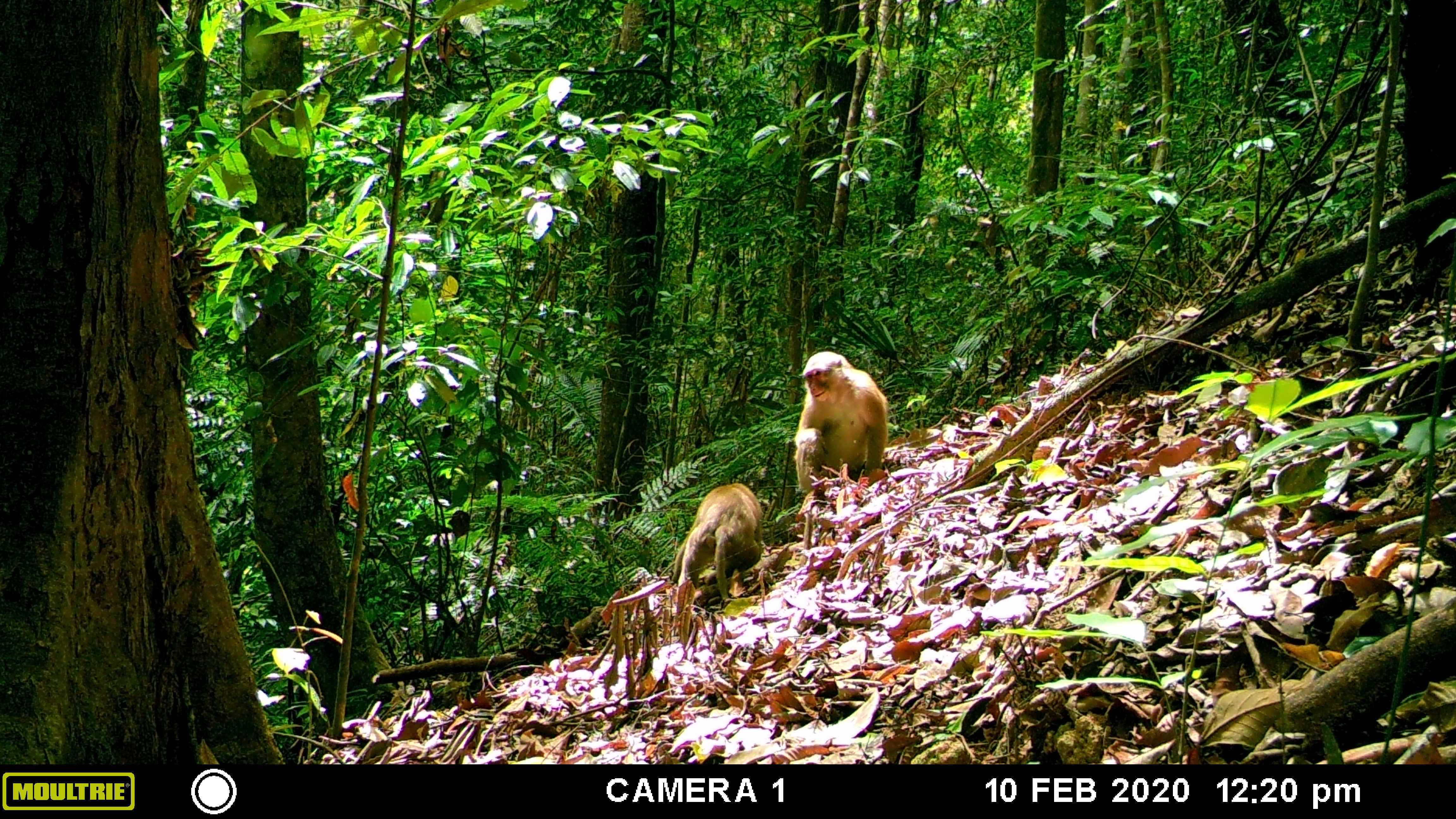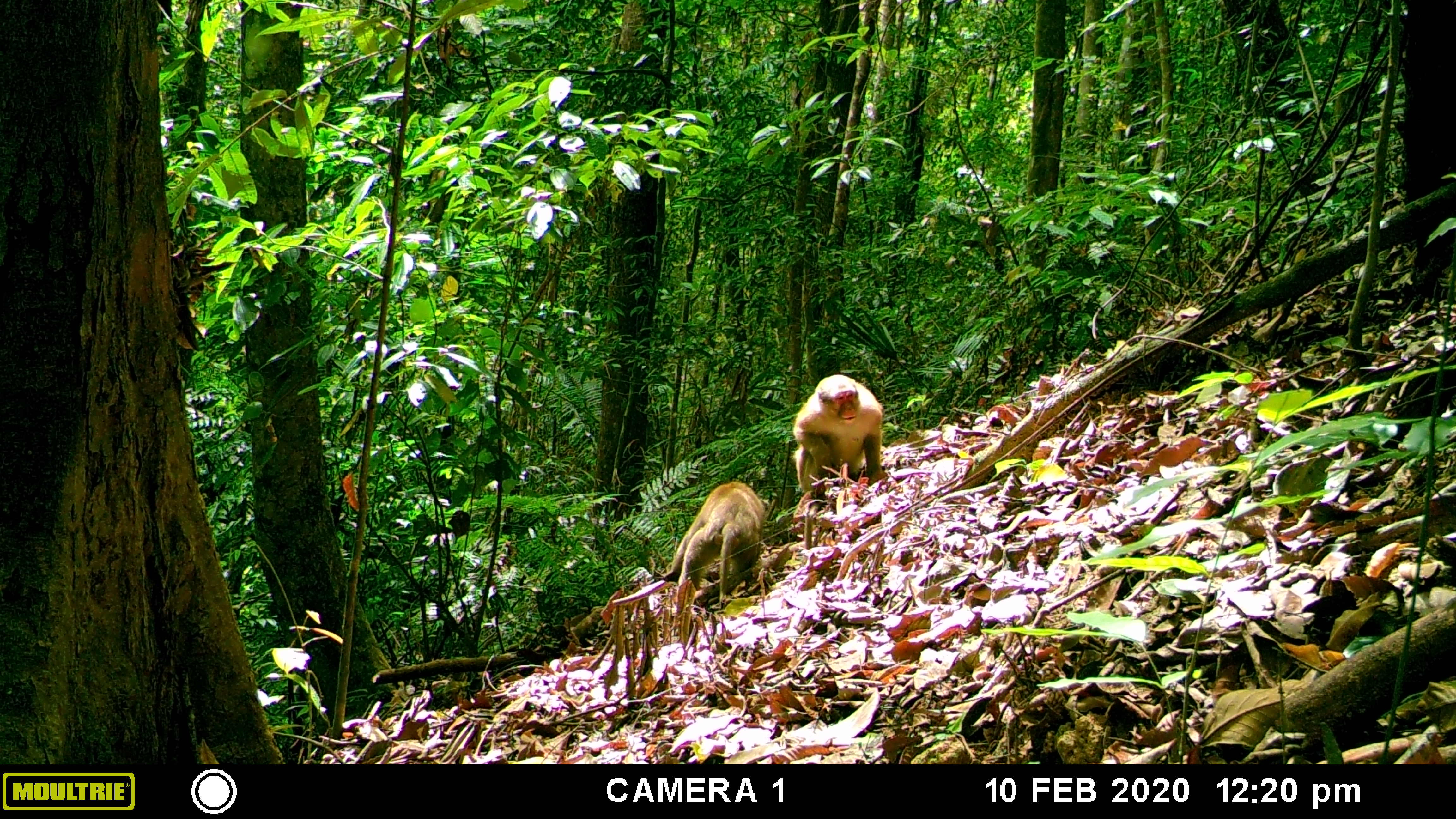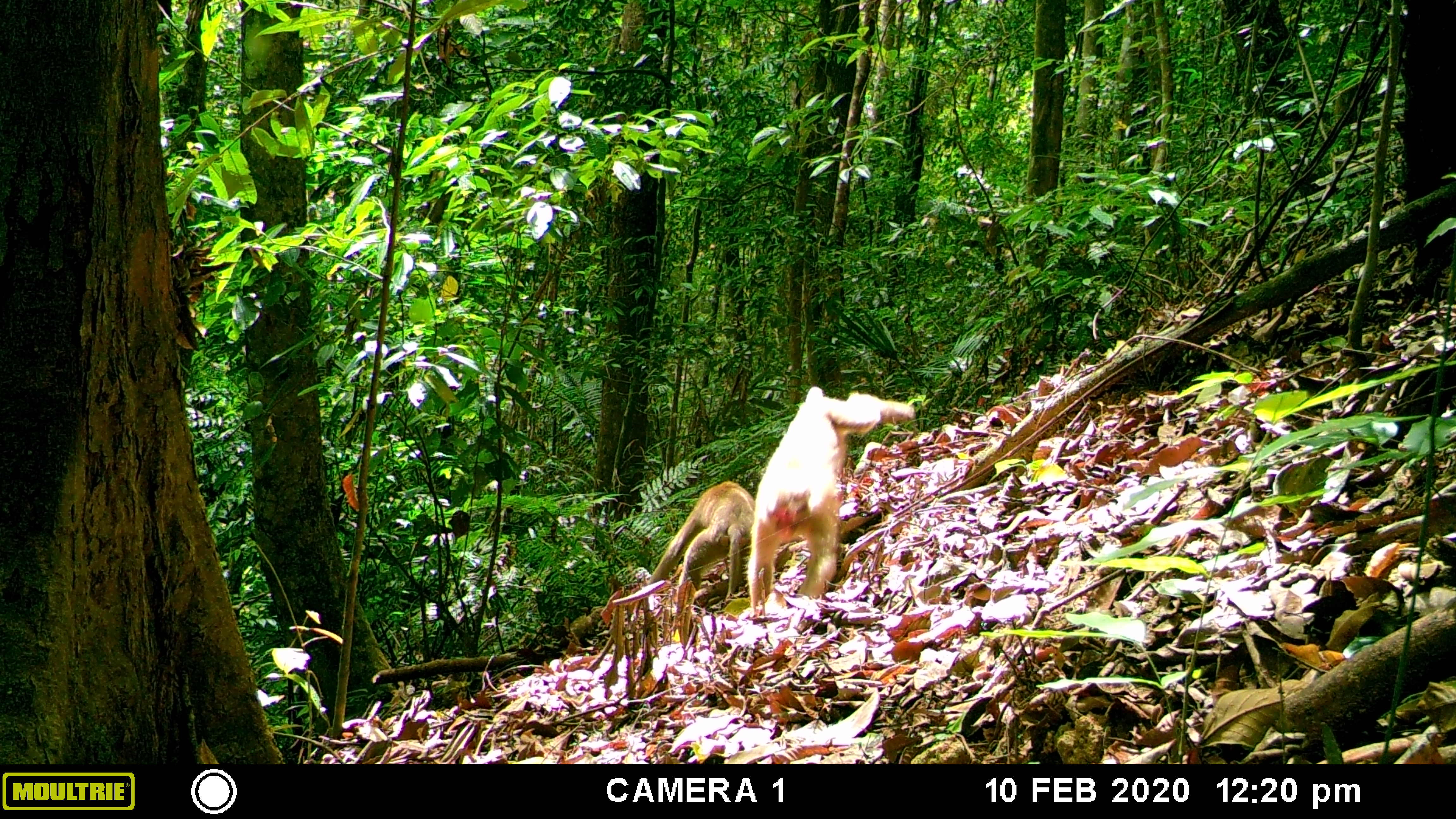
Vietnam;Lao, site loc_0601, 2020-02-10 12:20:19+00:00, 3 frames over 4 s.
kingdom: Animalia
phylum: Chordata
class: Mammalia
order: Primates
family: Cercopithecidae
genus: Macaca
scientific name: Macaca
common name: macaques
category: assam or rhesus macaque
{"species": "assam or rhesus macaque (macaques) (Macaca)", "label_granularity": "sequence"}